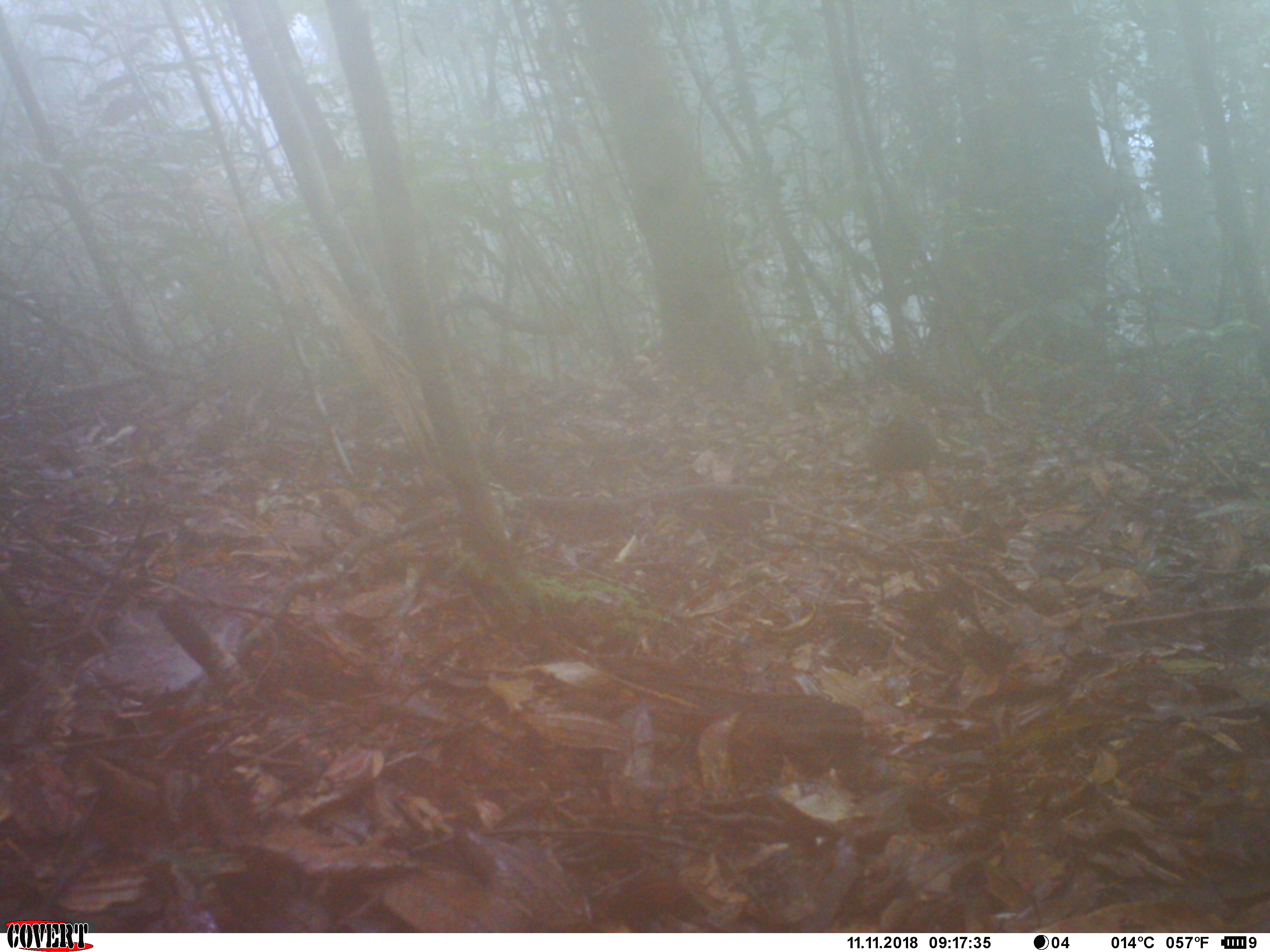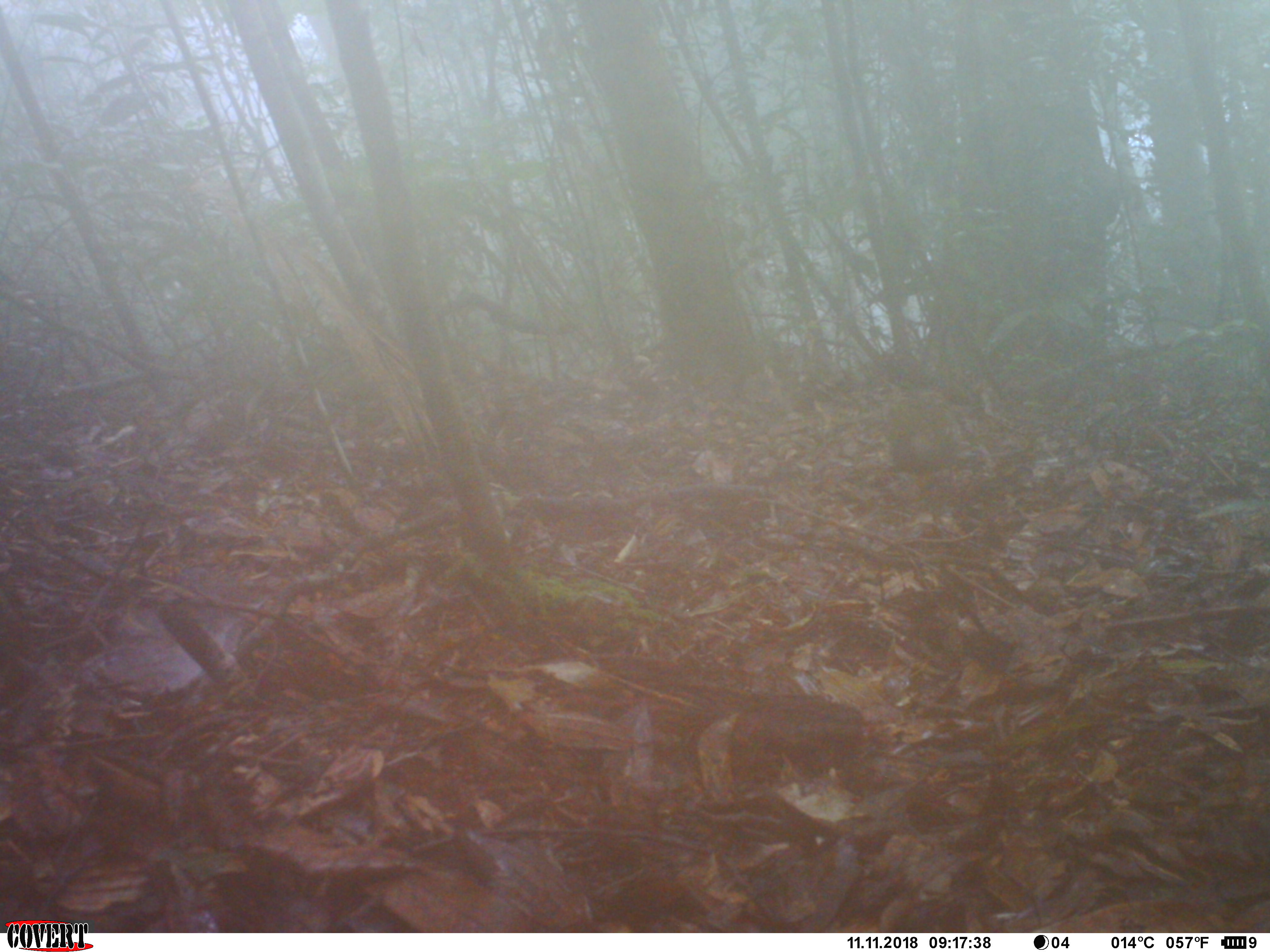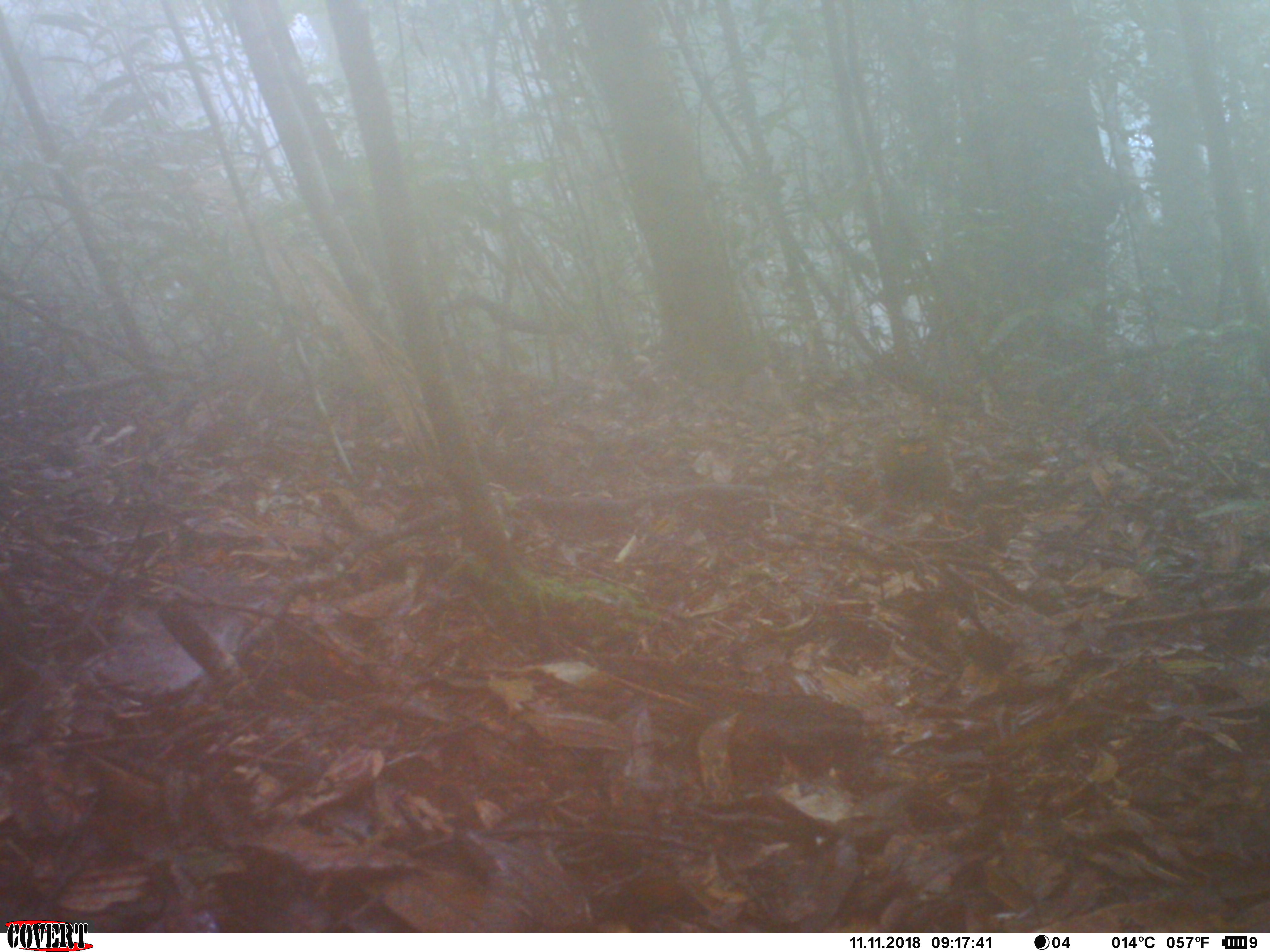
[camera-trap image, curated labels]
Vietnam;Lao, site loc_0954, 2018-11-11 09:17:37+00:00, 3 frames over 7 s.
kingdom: Animalia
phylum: Chordata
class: Aves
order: Galliformes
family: Phasianidae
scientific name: Phasianidae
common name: partridge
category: unidentified partridge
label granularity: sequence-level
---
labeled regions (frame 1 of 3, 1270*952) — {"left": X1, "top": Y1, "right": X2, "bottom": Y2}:
unidentified partridge: {"left": 864, "top": 400, "right": 942, "bottom": 503}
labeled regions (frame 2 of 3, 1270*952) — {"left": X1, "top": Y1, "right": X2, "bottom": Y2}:
unidentified partridge: {"left": 884, "top": 403, "right": 954, "bottom": 500}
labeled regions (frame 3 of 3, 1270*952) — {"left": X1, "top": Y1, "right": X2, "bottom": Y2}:
unidentified partridge: {"left": 876, "top": 411, "right": 954, "bottom": 530}